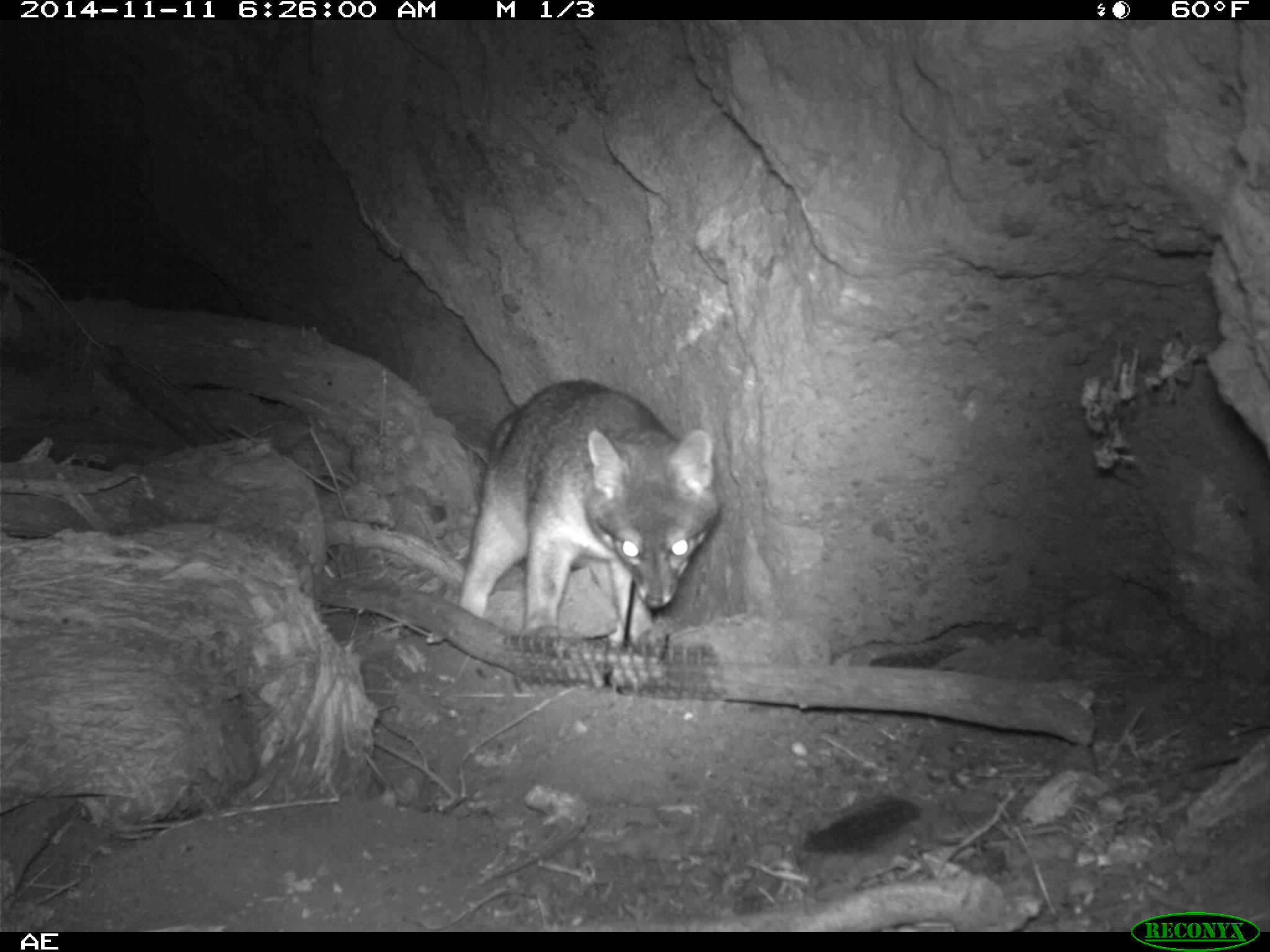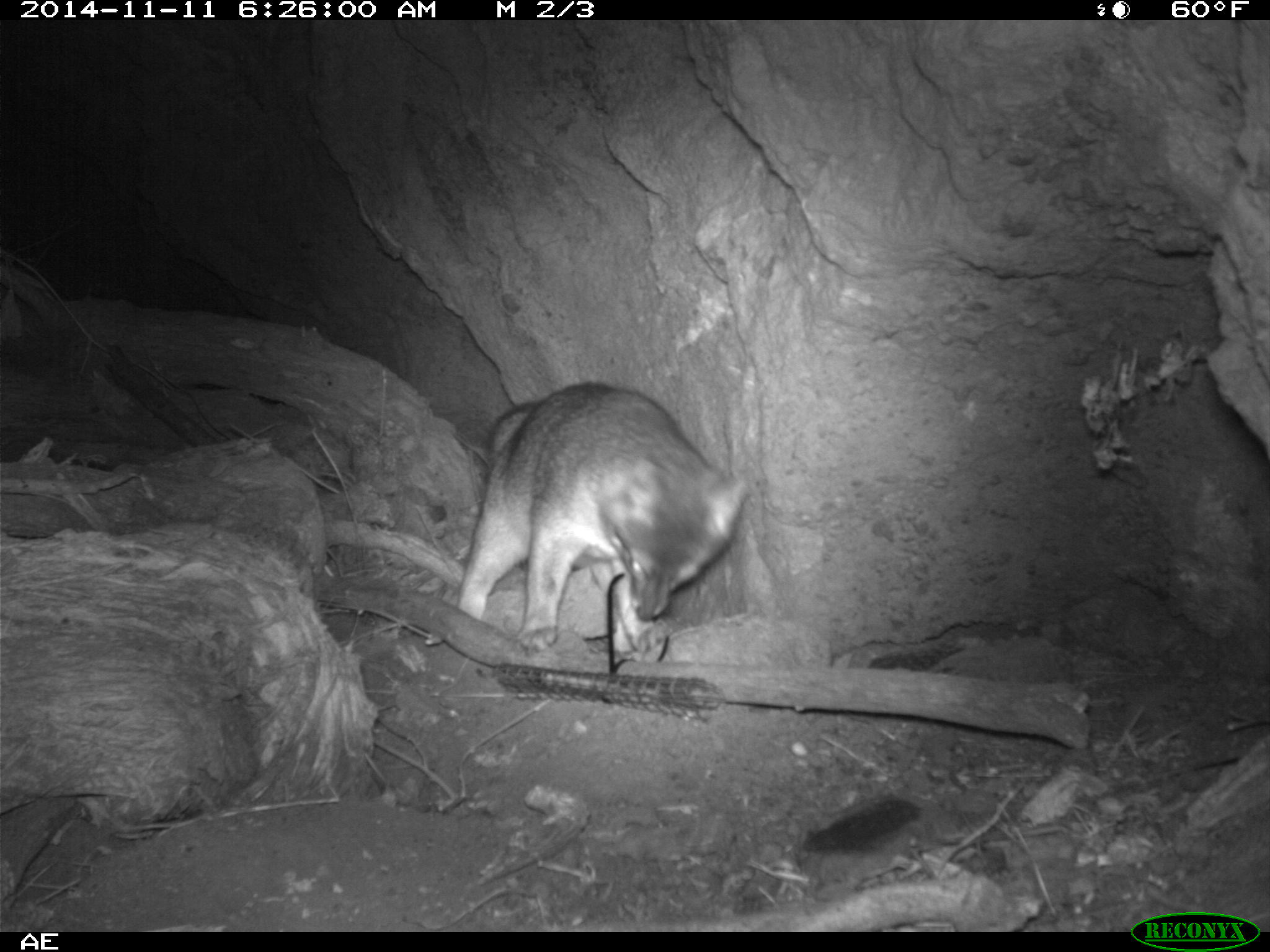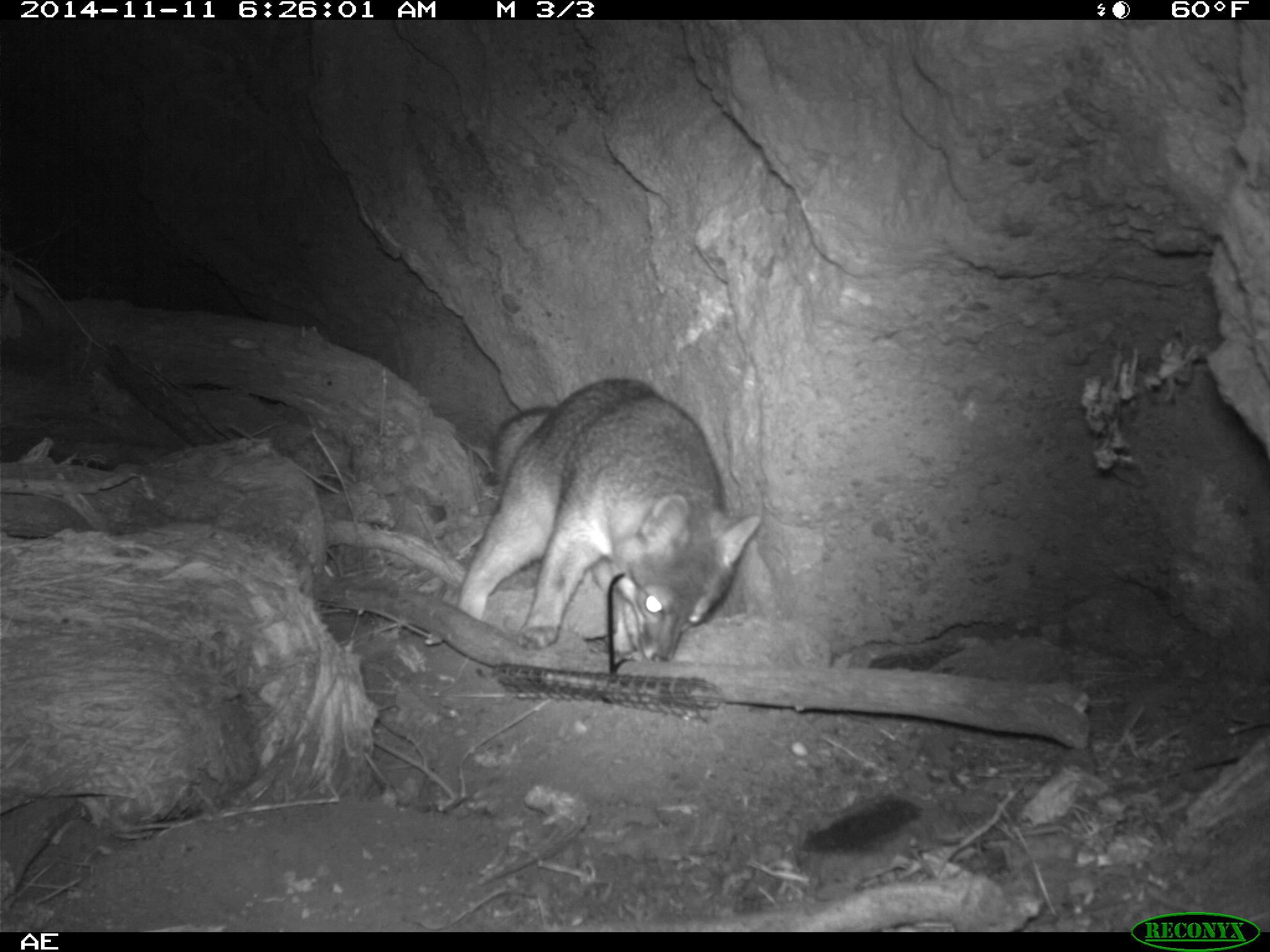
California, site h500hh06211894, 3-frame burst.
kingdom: Animalia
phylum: Chordata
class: Mammalia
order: Carnivora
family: Canidae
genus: Urocyon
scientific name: Urocyon littoralis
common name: island fox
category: fox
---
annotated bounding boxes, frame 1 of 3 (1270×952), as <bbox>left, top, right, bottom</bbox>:
fox: <bbox>455, 379, 719, 636</bbox>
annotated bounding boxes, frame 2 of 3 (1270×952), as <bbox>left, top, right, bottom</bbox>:
fox: <bbox>456, 382, 753, 651</bbox>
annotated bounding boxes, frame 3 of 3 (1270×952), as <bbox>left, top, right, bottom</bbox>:
fox: <bbox>456, 375, 762, 664</bbox>